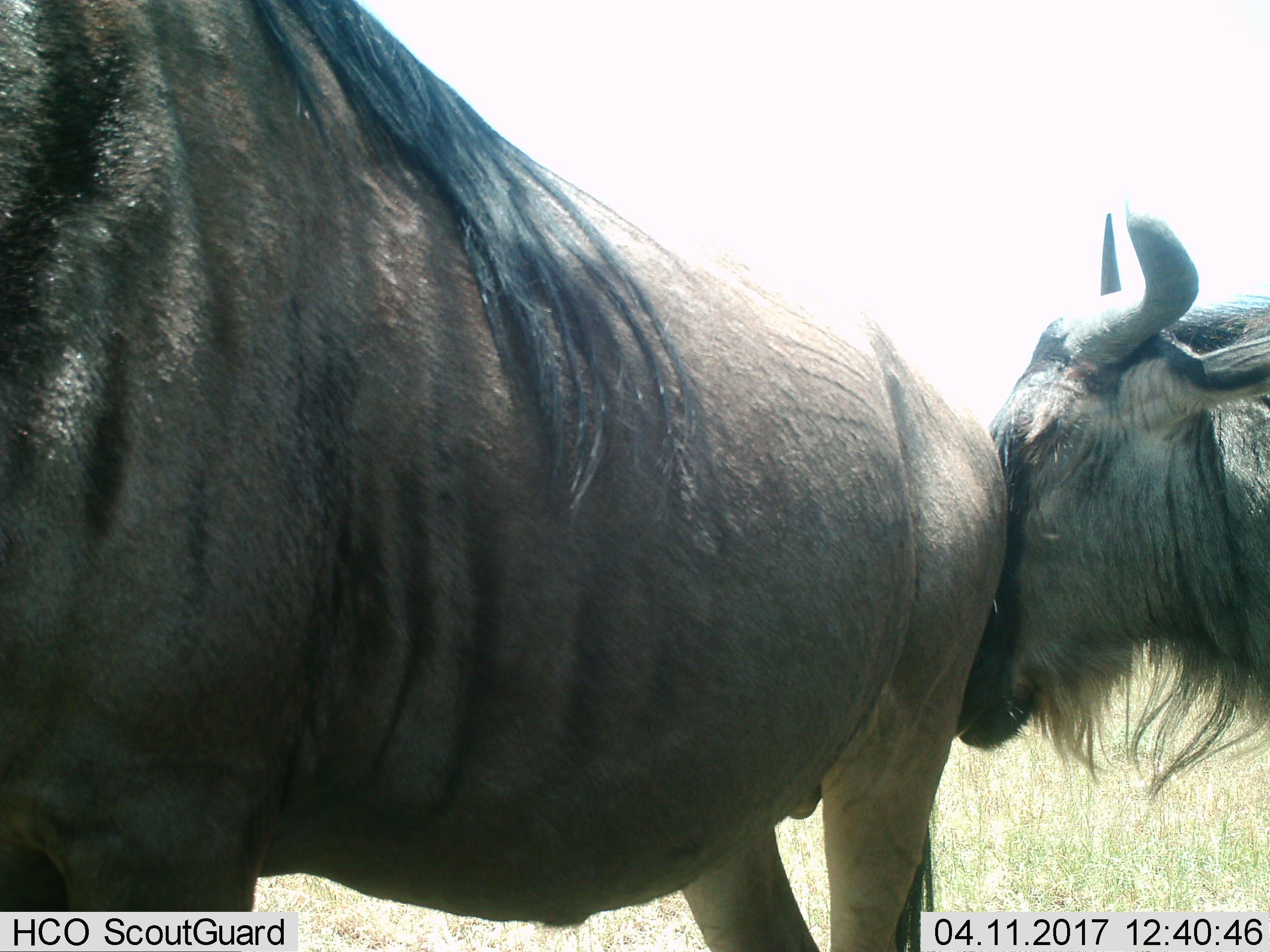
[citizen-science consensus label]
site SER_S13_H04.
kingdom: Animalia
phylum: Chordata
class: Mammalia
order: Artiodactyla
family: Bovidae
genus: Connochaetes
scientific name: Connochaetes taurinus taurinus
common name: blue wildebeest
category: wildebeestblue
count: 2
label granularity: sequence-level